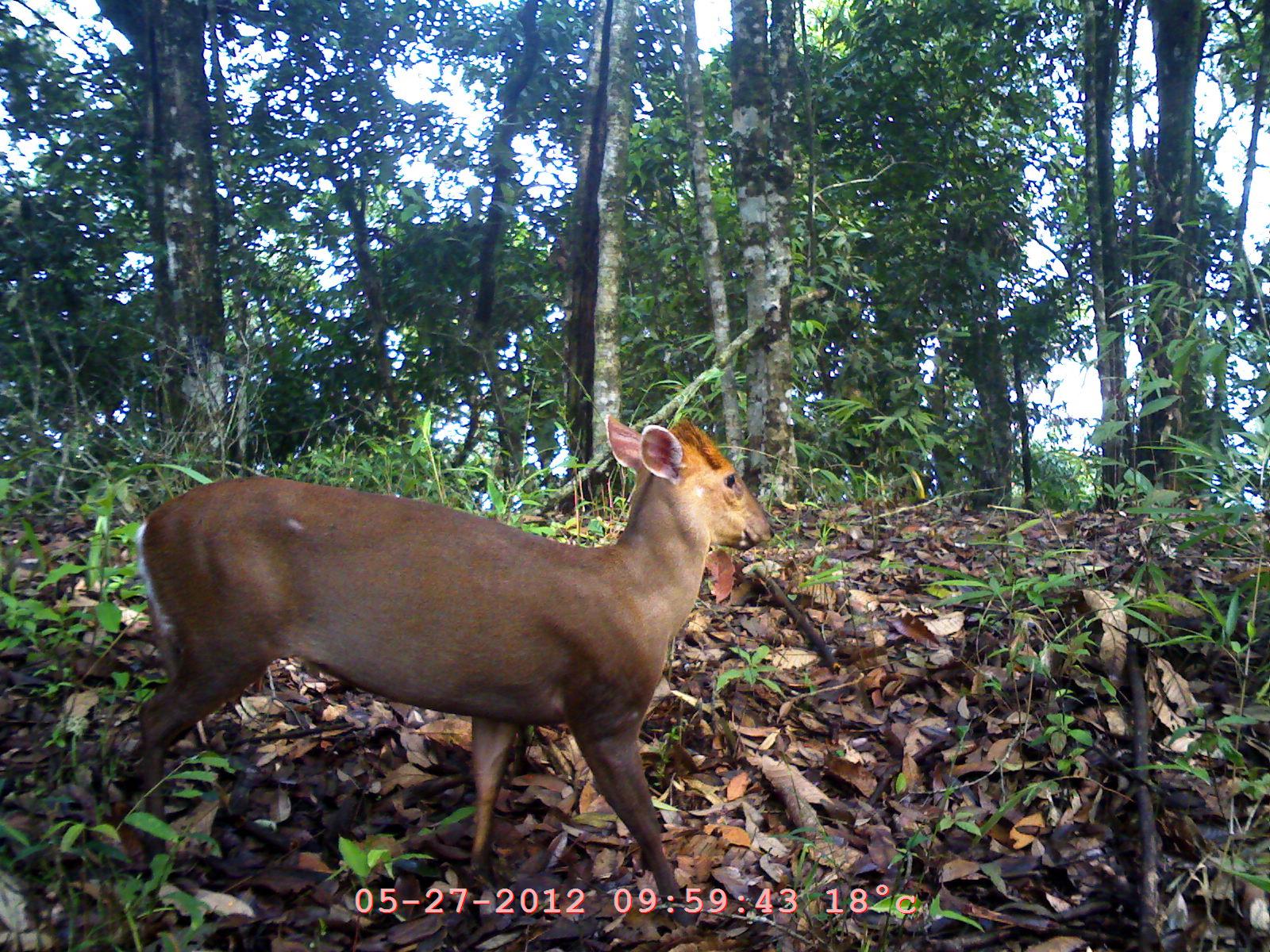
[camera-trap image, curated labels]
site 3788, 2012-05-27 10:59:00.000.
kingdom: Animalia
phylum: Chordata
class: Mammalia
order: Artiodactyla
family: Cervidae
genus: Muntiacus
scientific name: Muntiacus muntjak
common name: southern red muntjac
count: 1